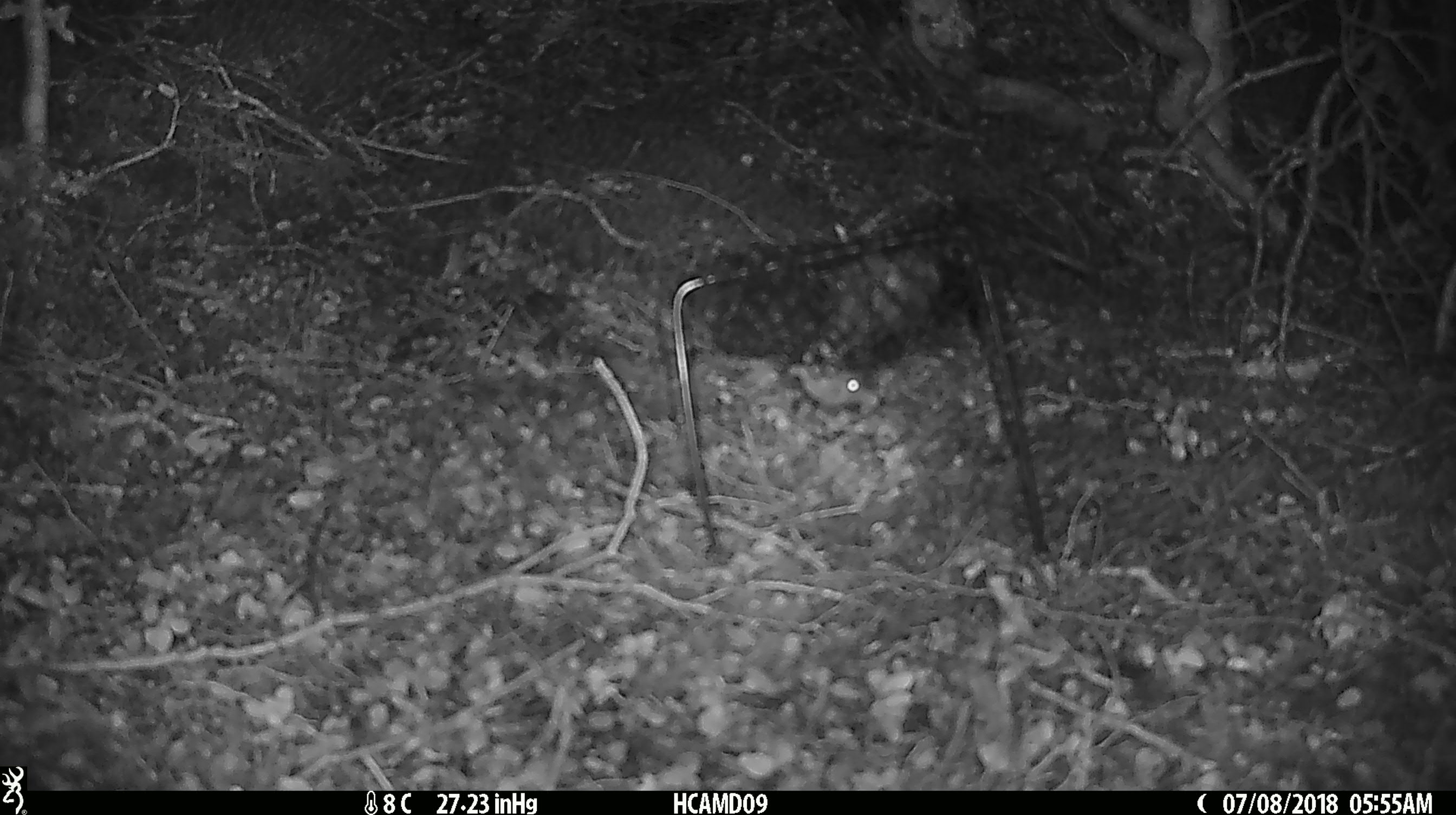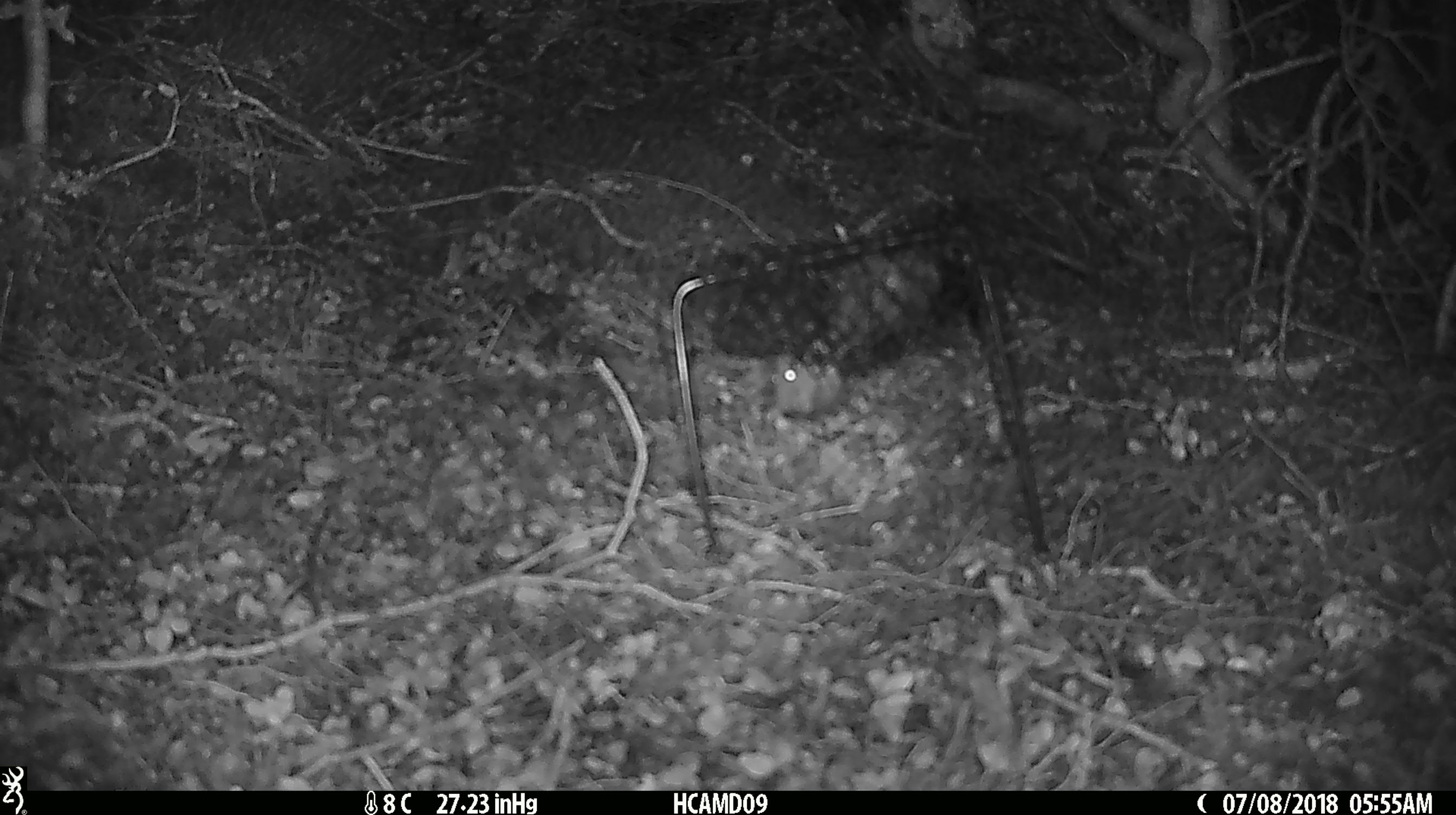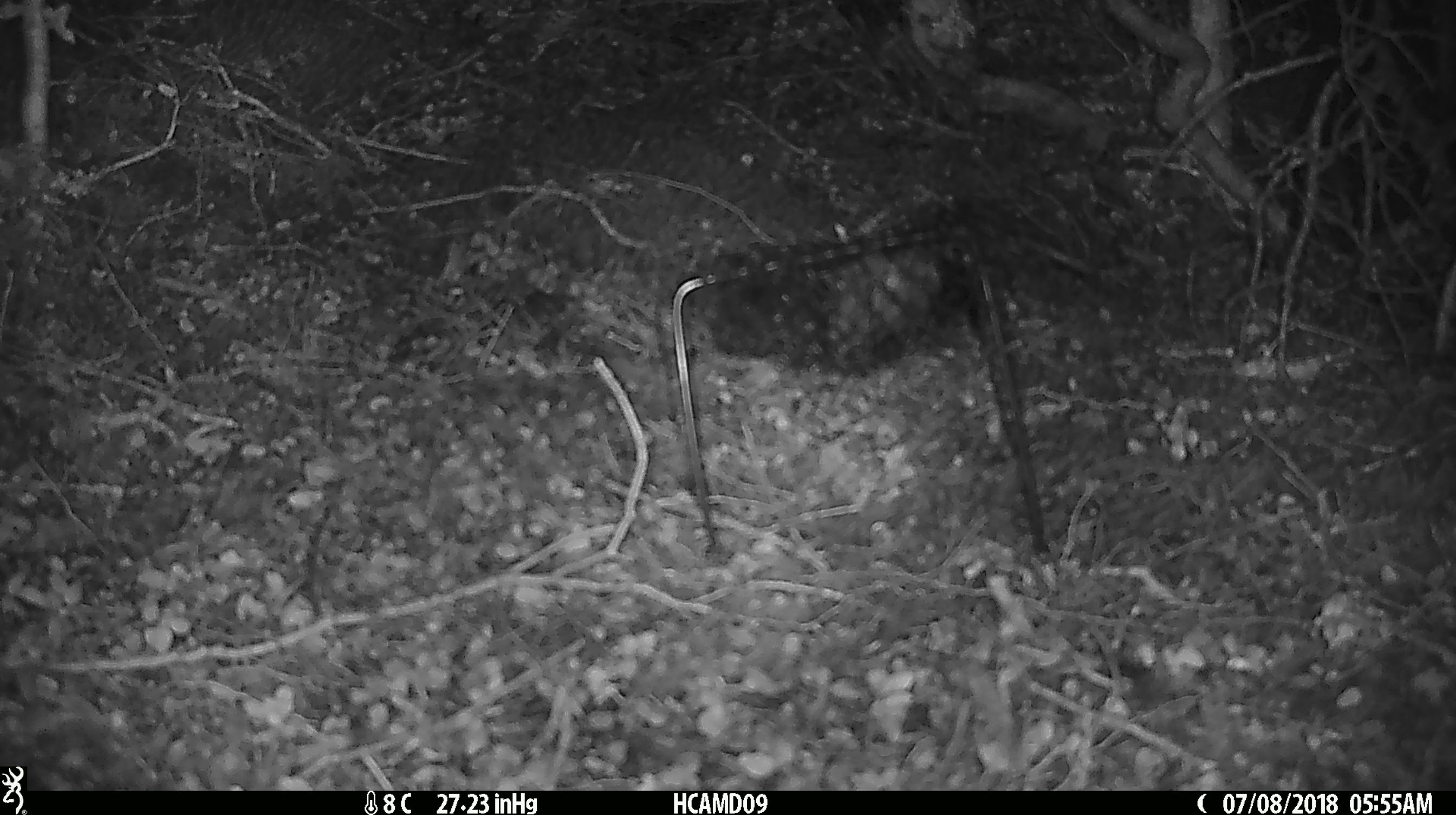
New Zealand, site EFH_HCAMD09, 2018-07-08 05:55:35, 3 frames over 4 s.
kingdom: Animalia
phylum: Chordata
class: Mammalia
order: Rodentia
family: Muridae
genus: Mus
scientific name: Mus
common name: mouse